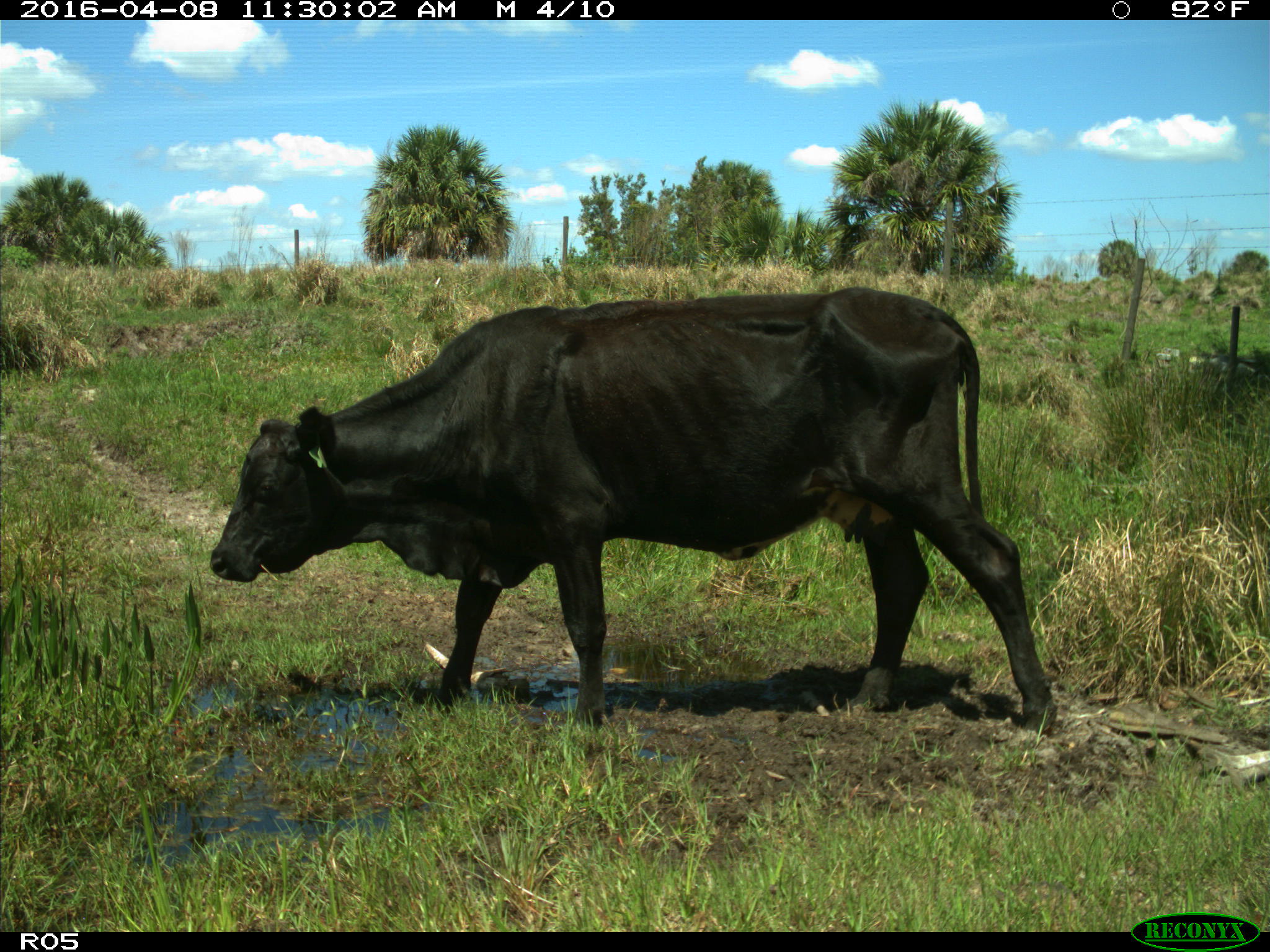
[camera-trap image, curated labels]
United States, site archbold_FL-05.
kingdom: Animalia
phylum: Chordata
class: Mammalia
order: Artiodactyla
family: Bovidae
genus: Bos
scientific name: Bos taurus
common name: domestic cow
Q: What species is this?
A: Bos taurus (domestic cow).